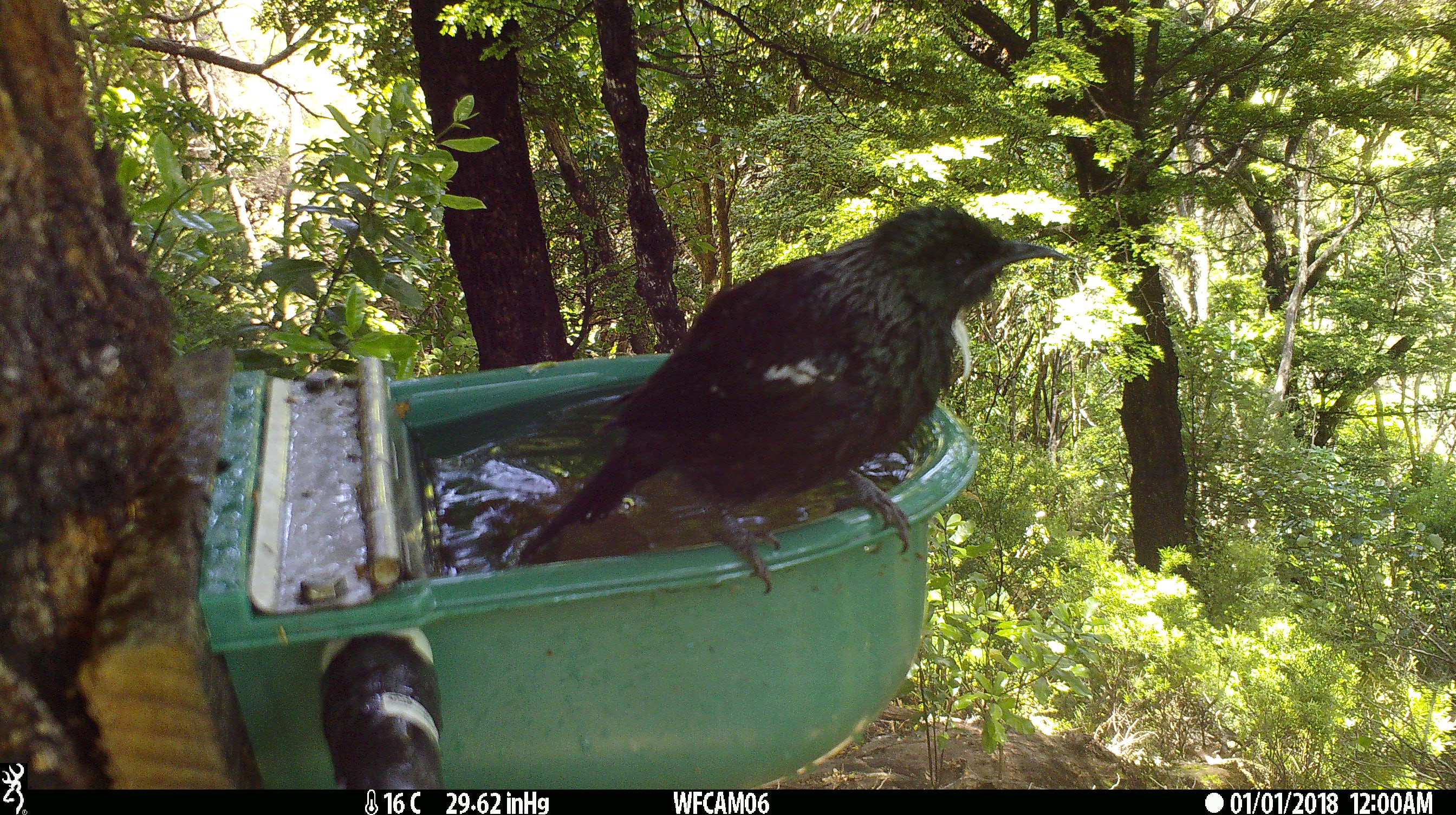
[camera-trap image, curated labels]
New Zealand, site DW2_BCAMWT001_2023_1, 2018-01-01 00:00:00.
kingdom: Animalia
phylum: Chordata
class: Aves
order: Passeriformes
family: Meliphagidae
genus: Prosthemadera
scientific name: Prosthemadera novaeseelandiae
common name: tui